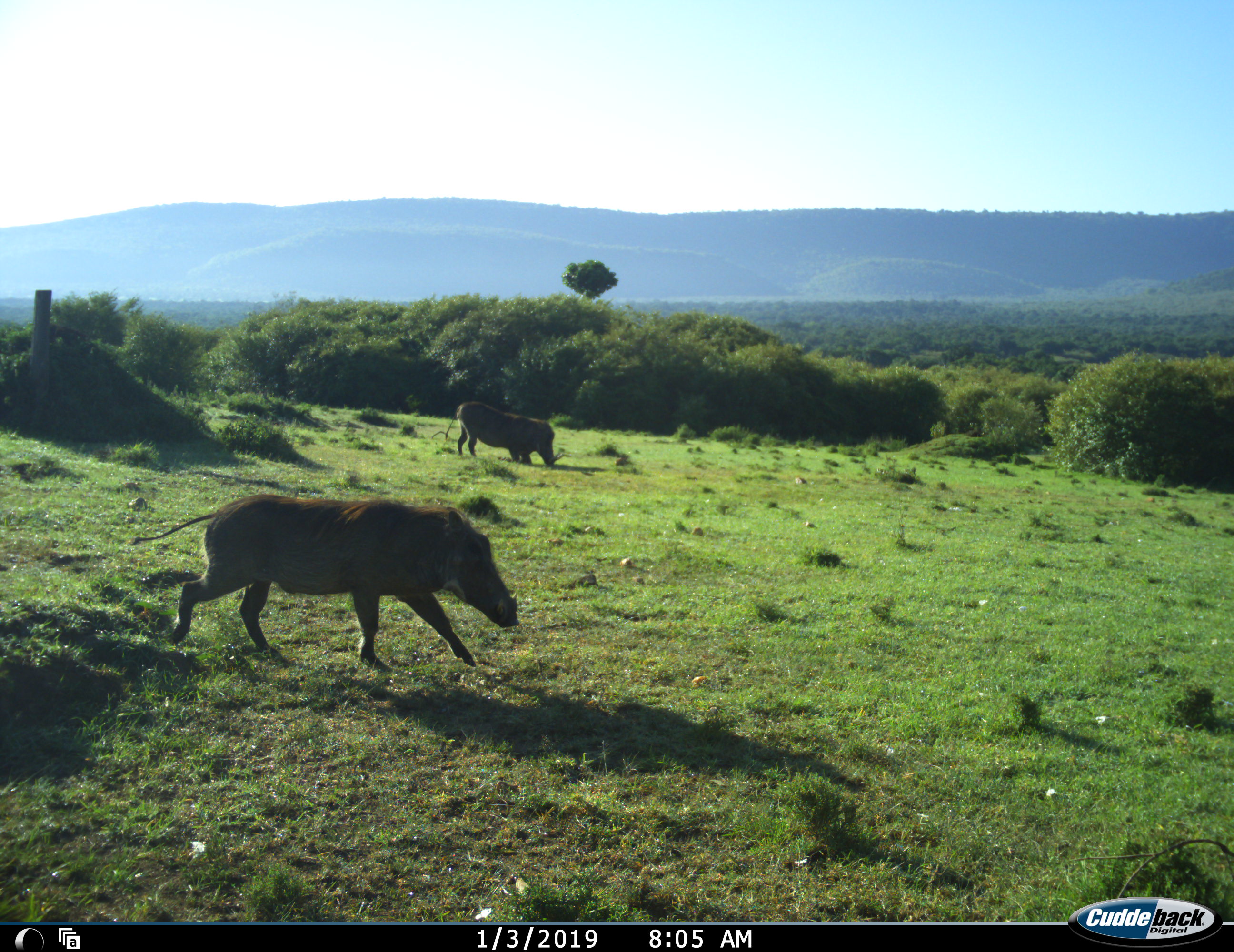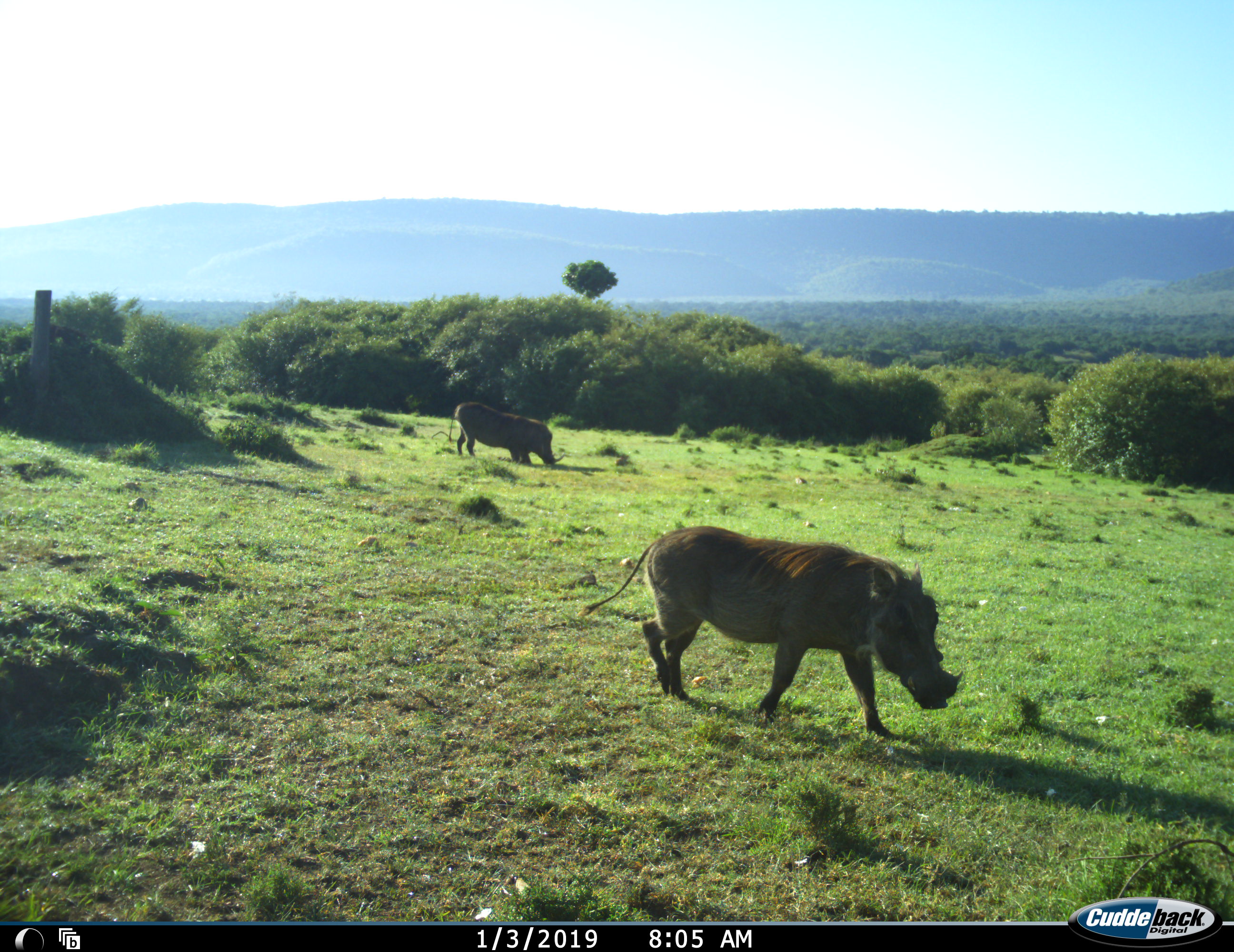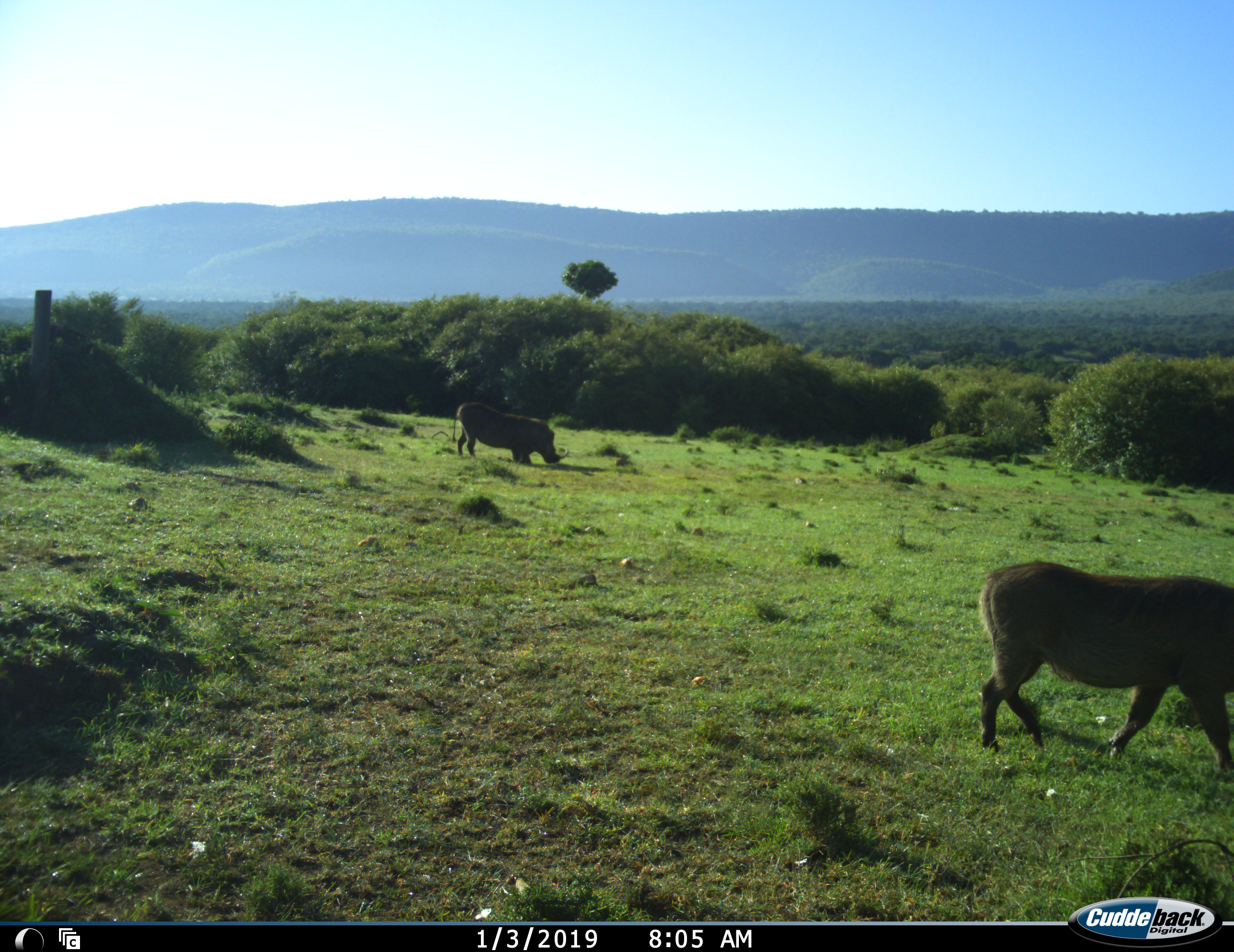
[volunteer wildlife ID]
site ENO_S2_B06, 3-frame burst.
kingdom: Animalia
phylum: Chordata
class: Mammalia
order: Artiodactyla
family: Suidae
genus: Phacochoerus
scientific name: Phacochoerus africanus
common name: warthog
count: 2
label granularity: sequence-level